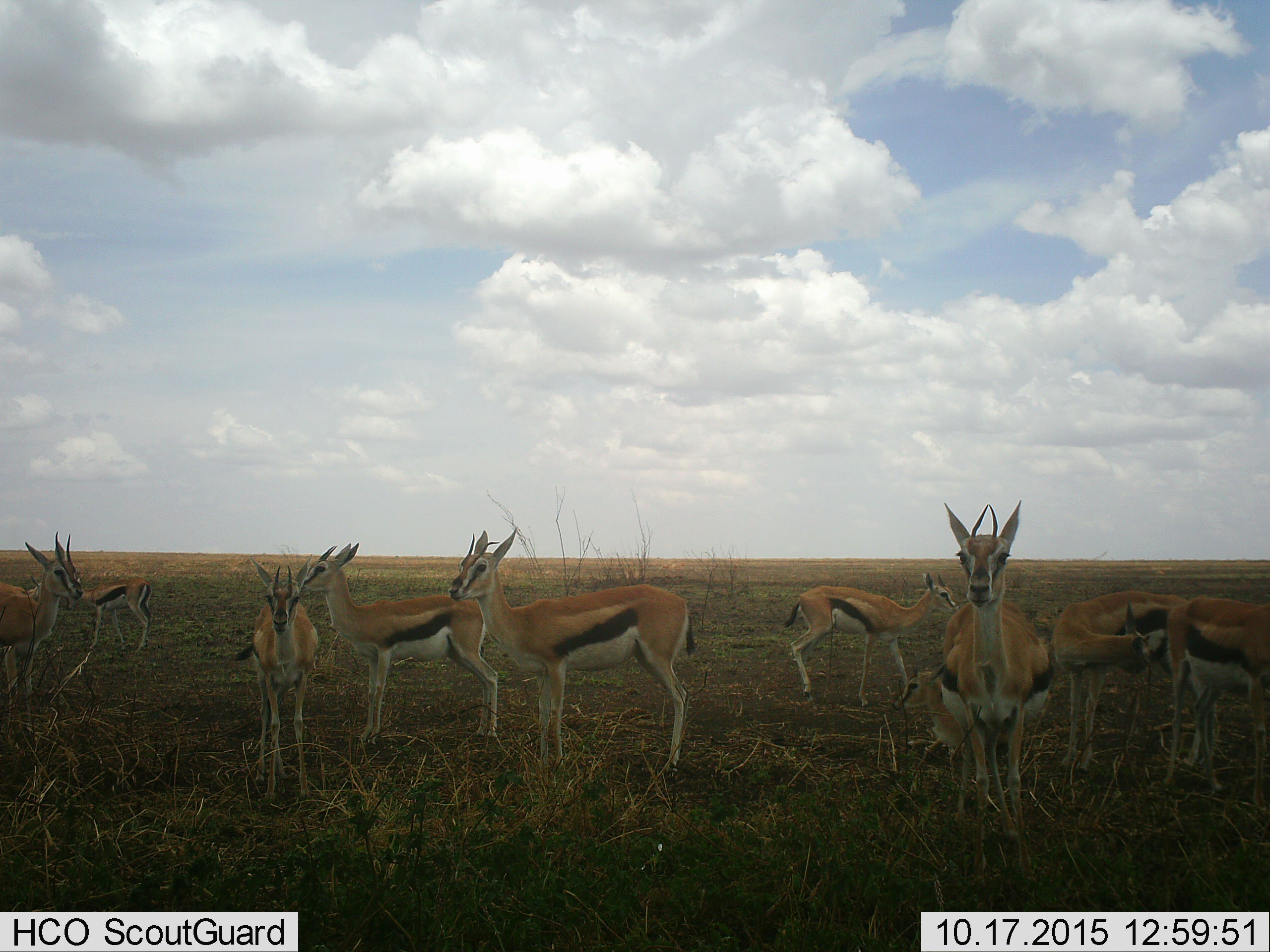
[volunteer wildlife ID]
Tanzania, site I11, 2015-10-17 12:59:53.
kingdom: Animalia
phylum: Chordata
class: Mammalia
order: Artiodactyla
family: Bovidae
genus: Eudorcas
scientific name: Eudorcas thomsonii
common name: thomson's gazelle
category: gazellethomsons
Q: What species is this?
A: Gazellethomsons (thomson's gazelle) (Eudorcas thomsonii).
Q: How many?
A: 10.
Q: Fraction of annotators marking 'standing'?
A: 100%.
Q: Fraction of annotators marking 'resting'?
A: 38%.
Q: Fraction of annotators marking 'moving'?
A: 25%.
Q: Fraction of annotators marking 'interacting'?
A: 0%.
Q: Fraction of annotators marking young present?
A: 62%.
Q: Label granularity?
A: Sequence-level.